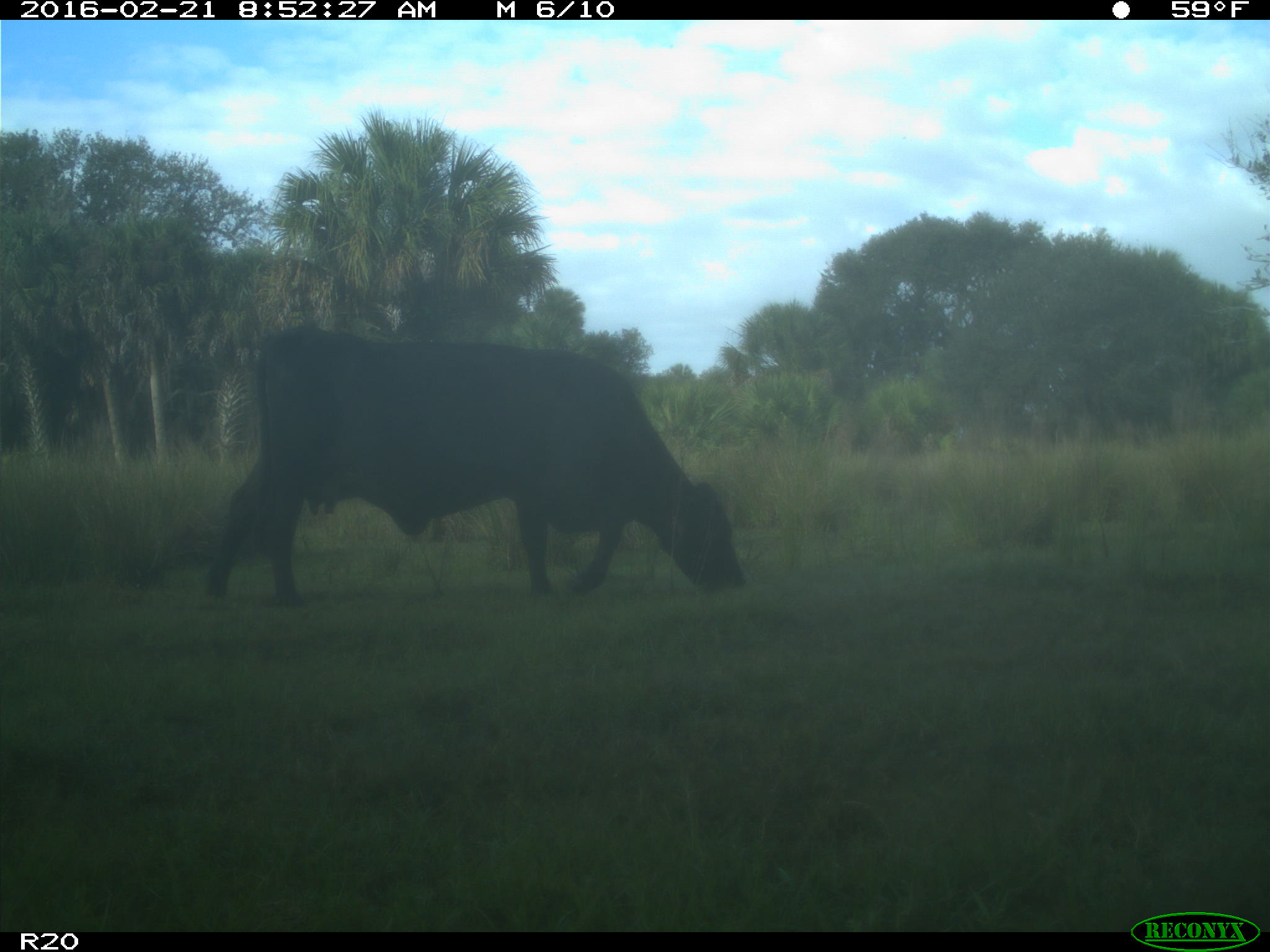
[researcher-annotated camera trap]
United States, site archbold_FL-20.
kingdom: Animalia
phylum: Chordata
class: Mammalia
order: Artiodactyla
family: Bovidae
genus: Bos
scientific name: Bos taurus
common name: domestic cow